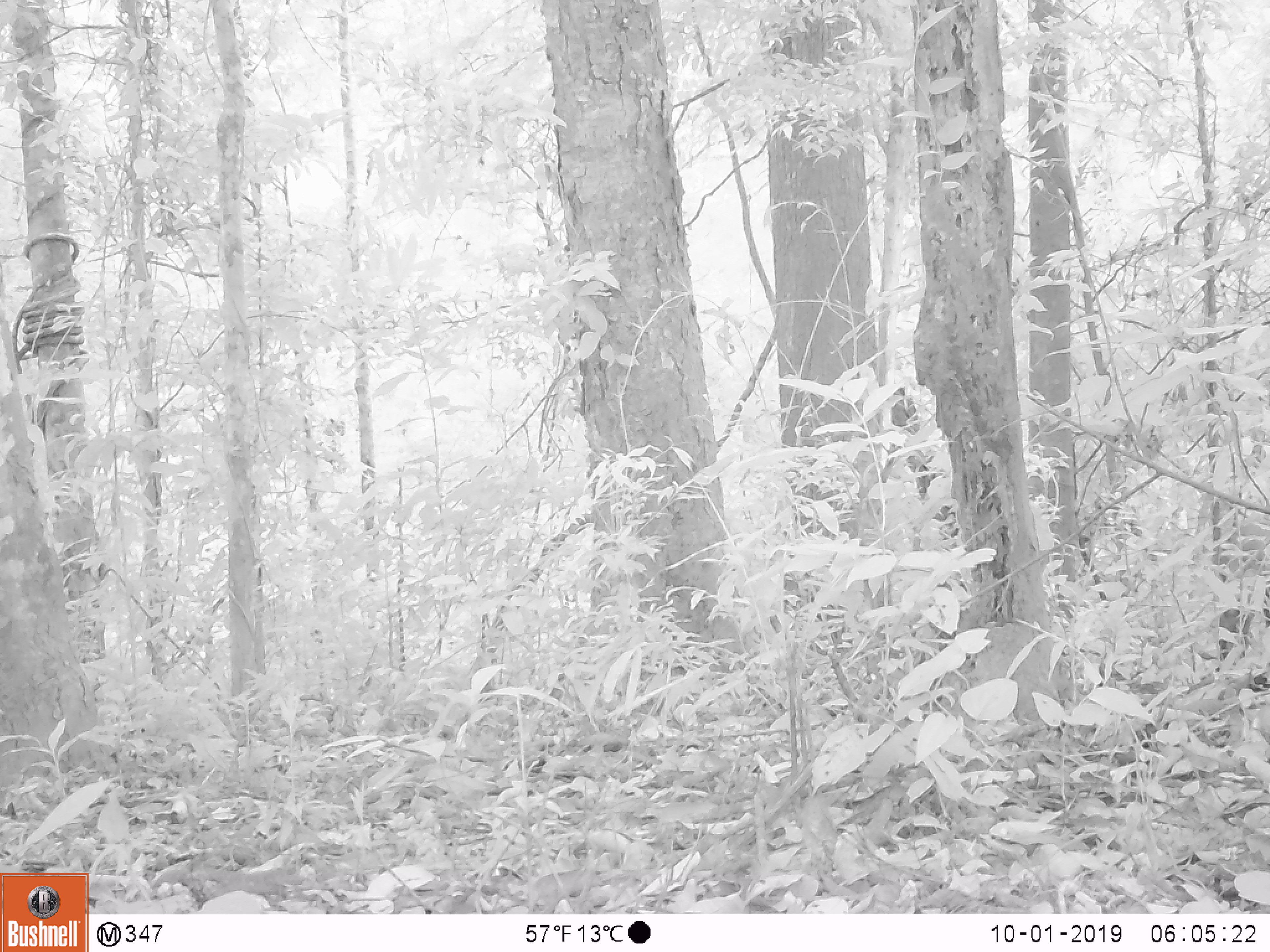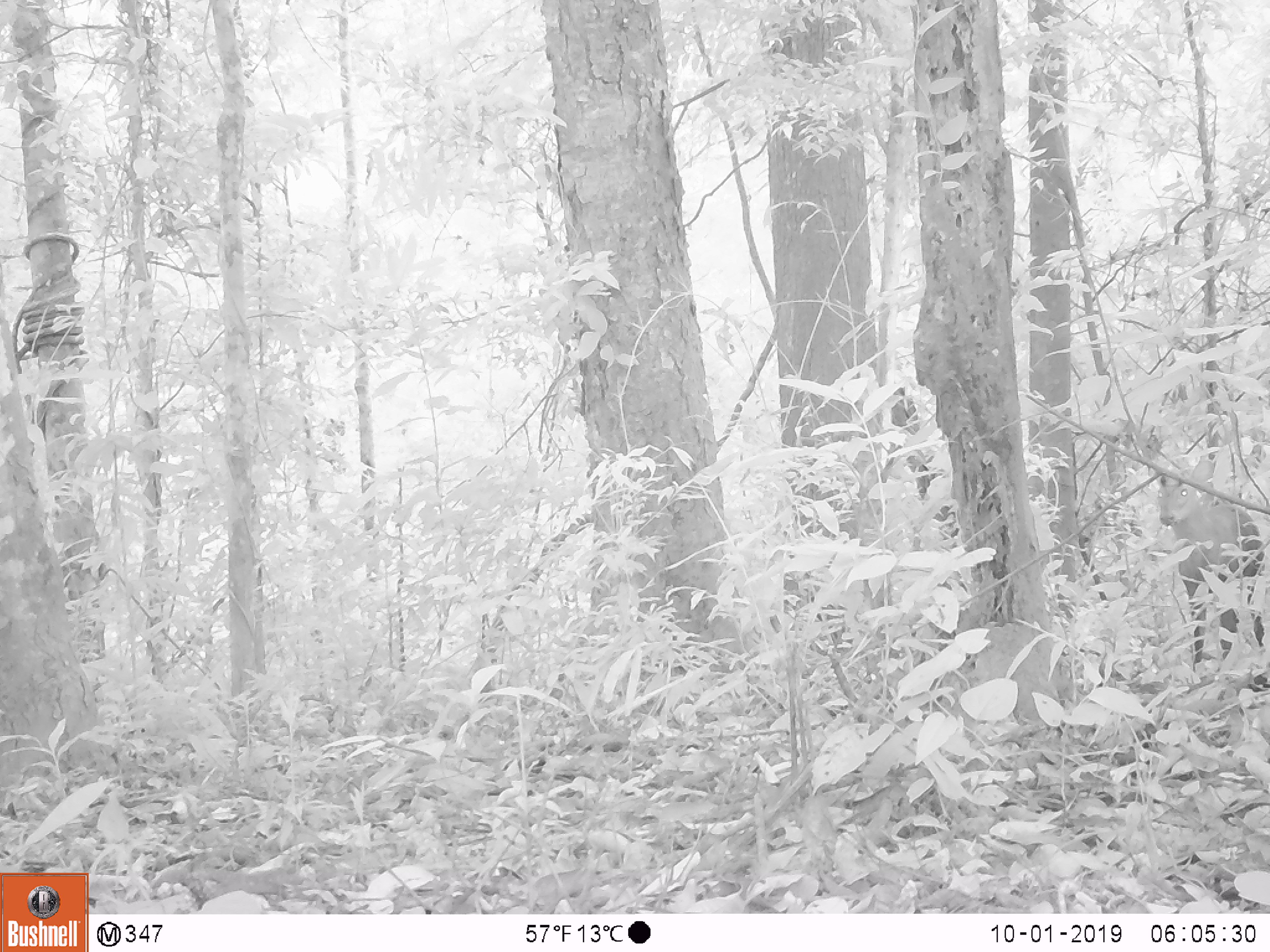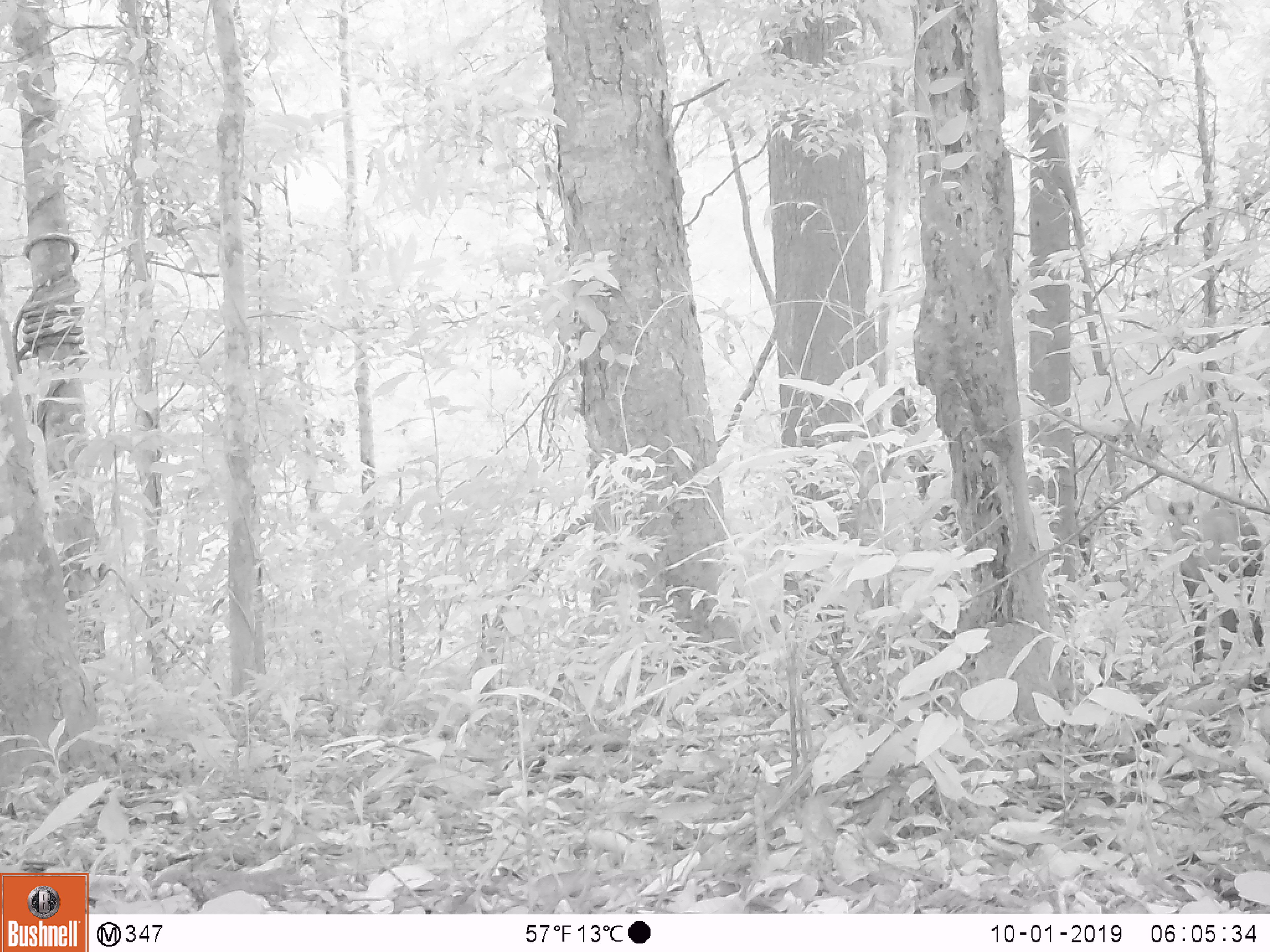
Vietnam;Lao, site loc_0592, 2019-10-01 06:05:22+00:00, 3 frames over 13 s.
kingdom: Animalia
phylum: Chordata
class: Mammalia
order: Artiodactyla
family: Cervidae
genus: Muntiacus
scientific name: Muntiacus rooseveltorum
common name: roosevelt's muntjac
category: roosevelts muntjac group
Roosevelts muntjac group (roosevelt's muntjac) (Muntiacus rooseveltorum). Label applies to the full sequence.